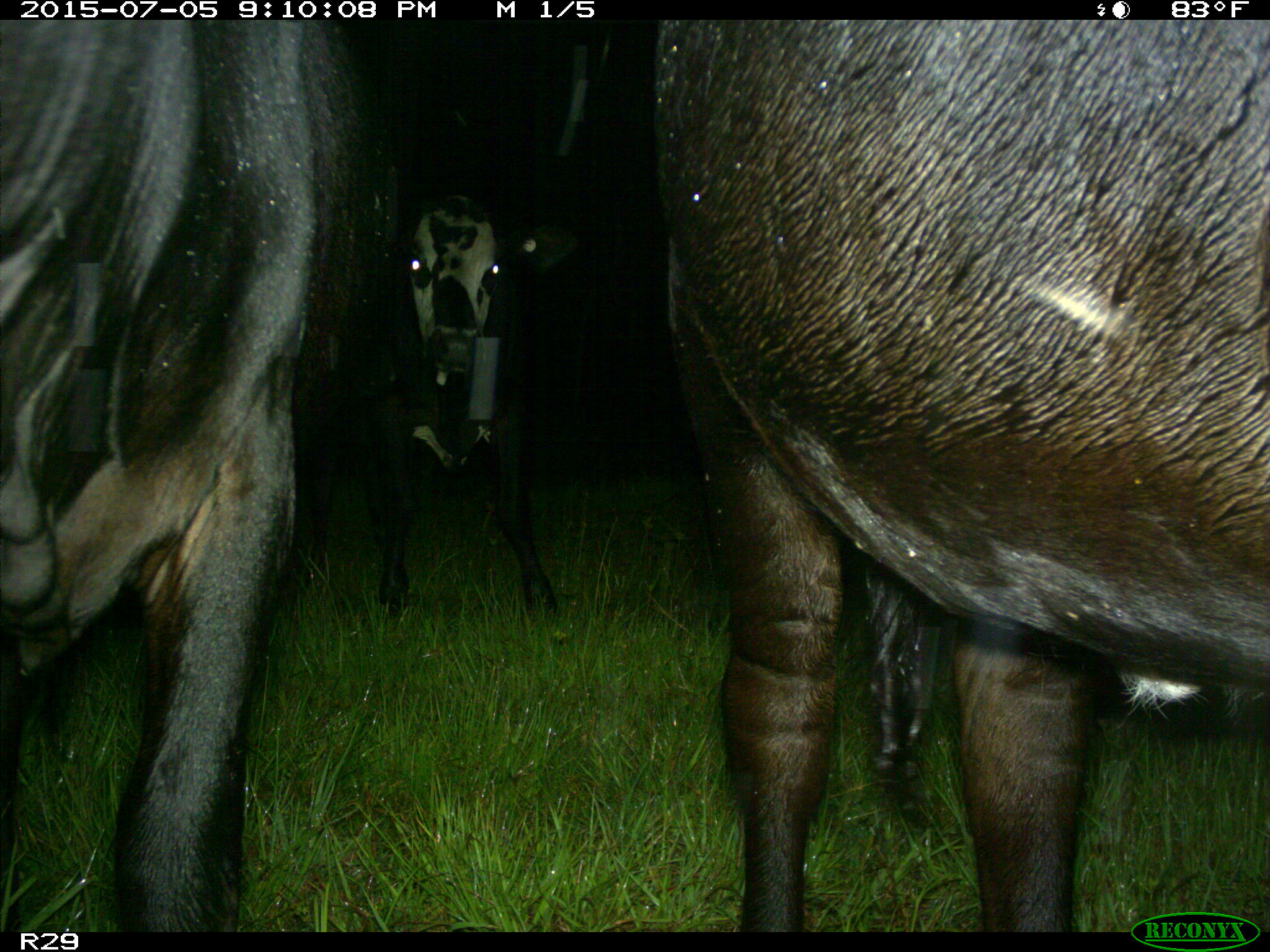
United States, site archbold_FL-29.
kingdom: Animalia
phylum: Chordata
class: Mammalia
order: Artiodactyla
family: Bovidae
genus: Bos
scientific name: Bos taurus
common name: domestic cow